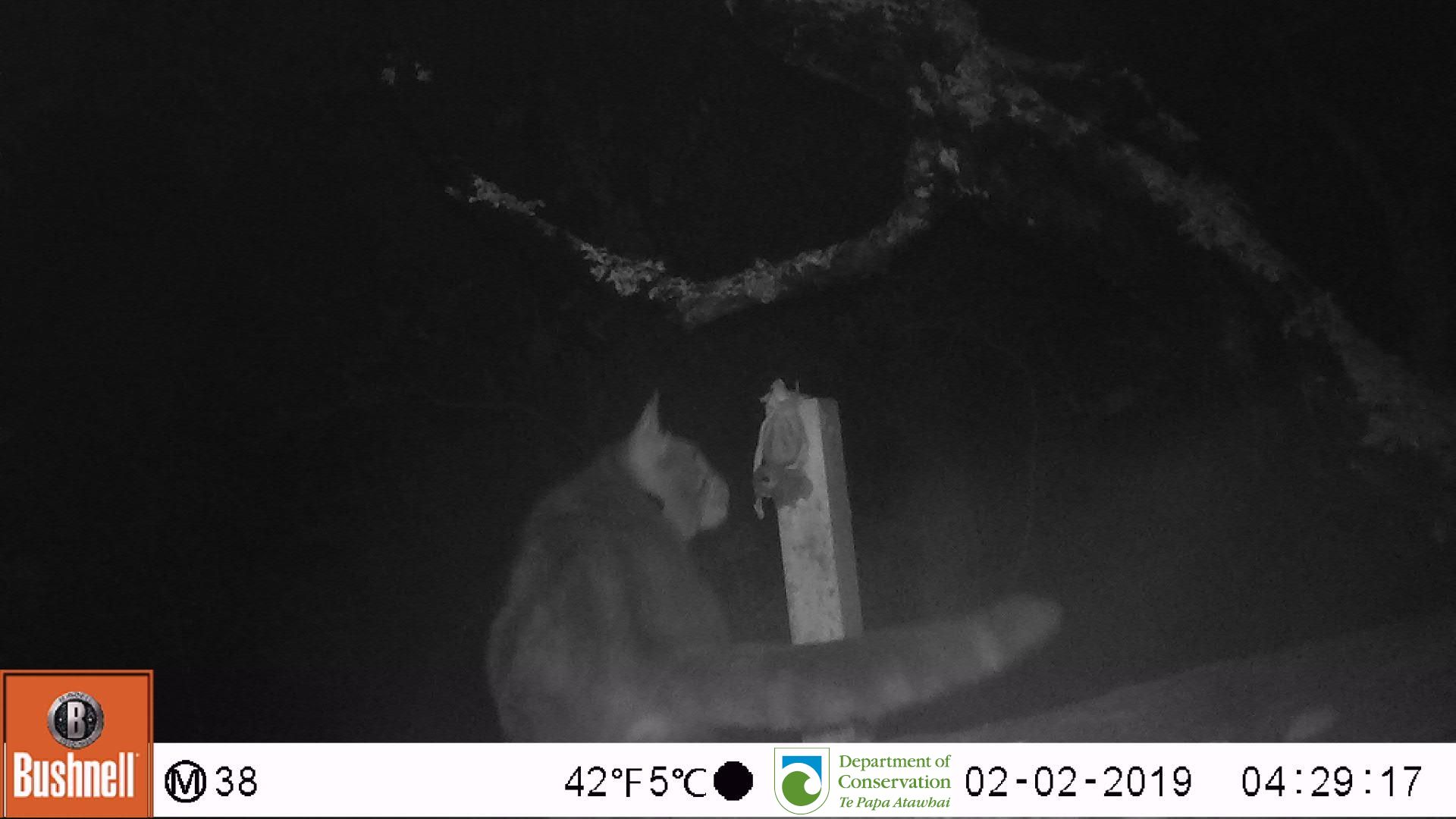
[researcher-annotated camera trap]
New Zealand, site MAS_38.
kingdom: Animalia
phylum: Chordata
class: Mammalia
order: Carnivora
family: Felidae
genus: Felis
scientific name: Felis catus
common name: domestic cat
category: cat